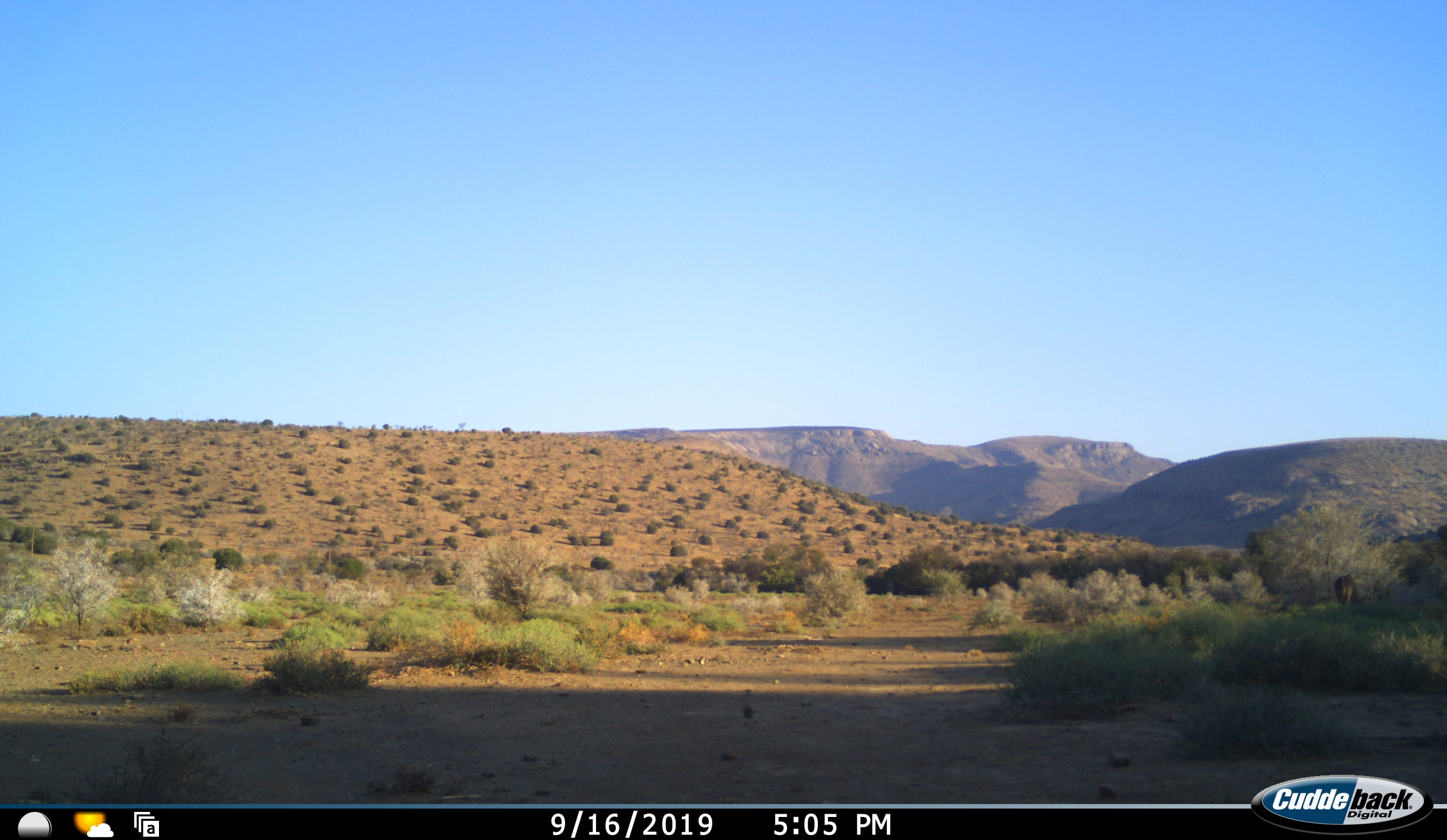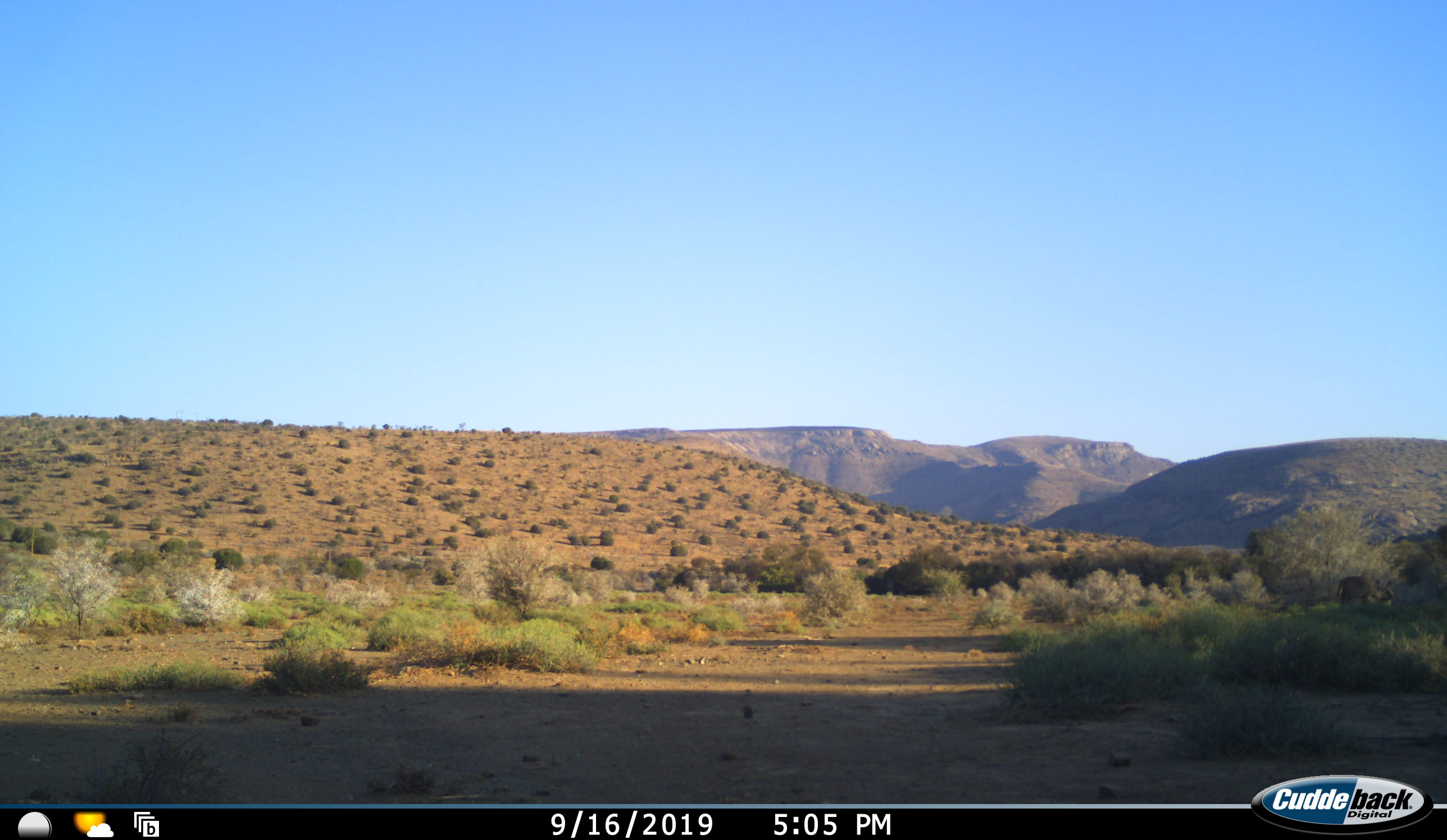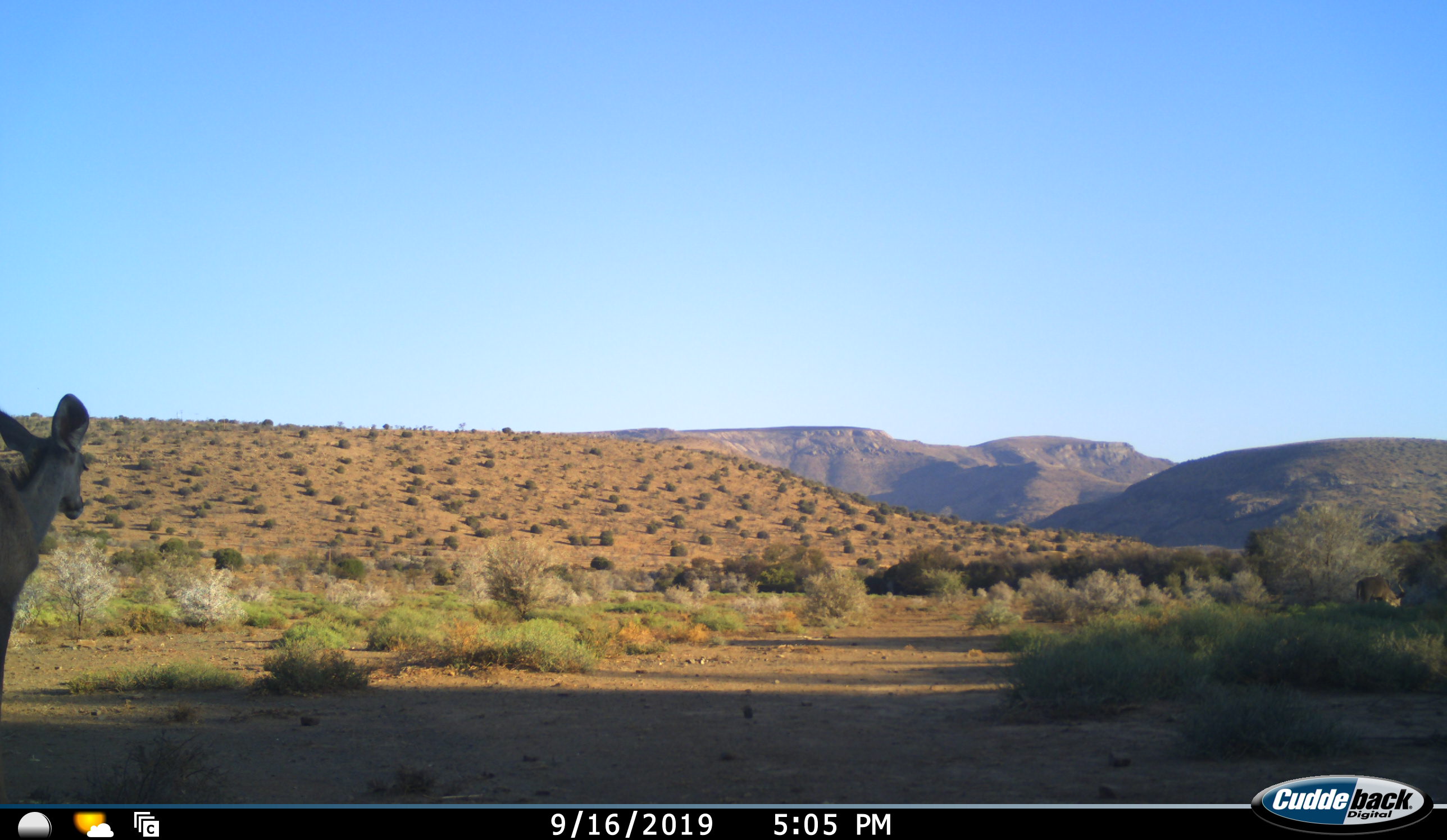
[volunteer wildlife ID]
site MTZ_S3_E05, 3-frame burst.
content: unidentified animal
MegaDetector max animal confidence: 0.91